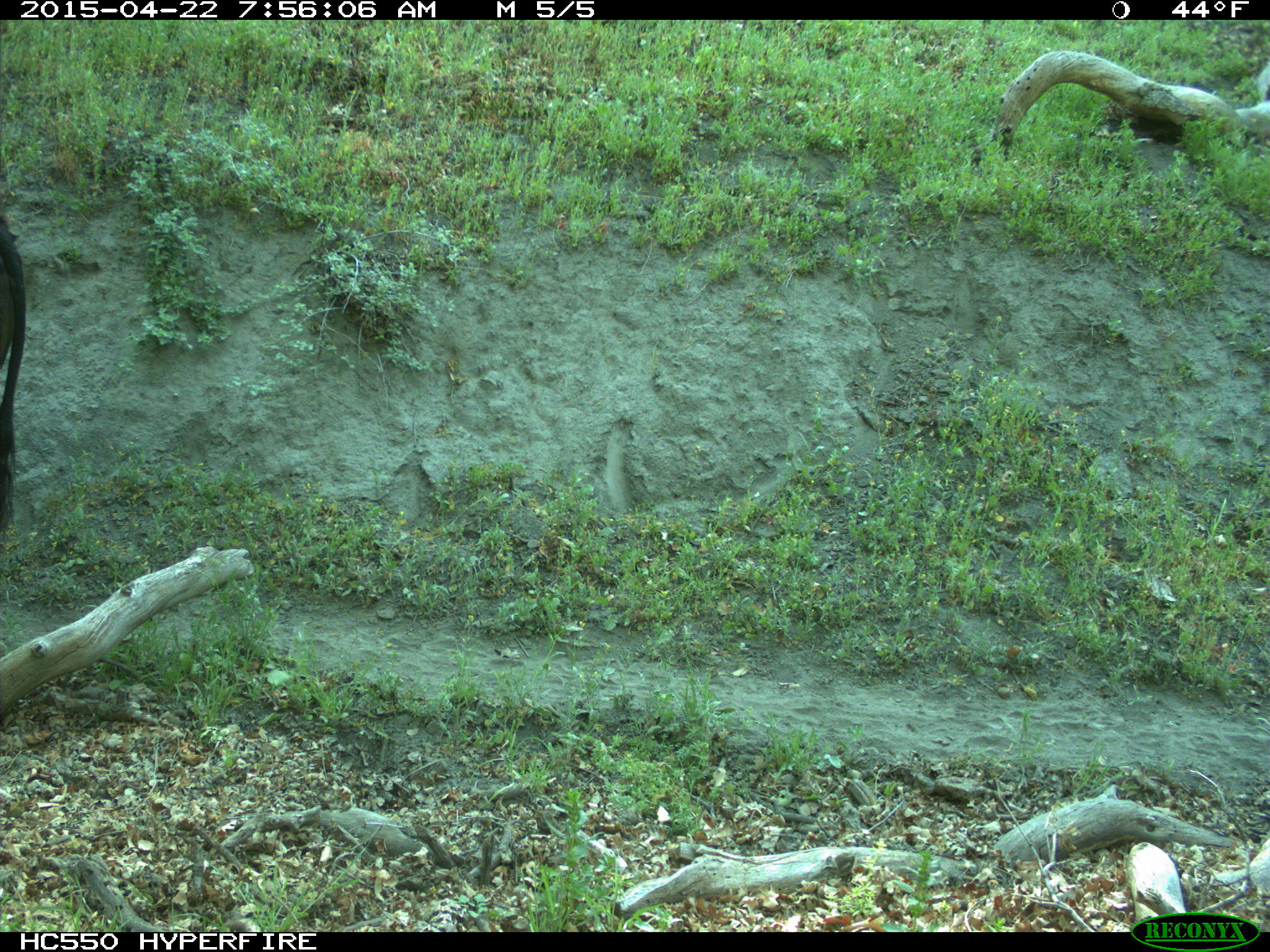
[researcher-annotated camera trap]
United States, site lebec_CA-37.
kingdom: Animalia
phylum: Chordata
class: Mammalia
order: Artiodactyla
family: Bovidae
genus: Bos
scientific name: Bos taurus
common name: domestic cow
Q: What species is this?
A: Bos taurus (domestic cow).